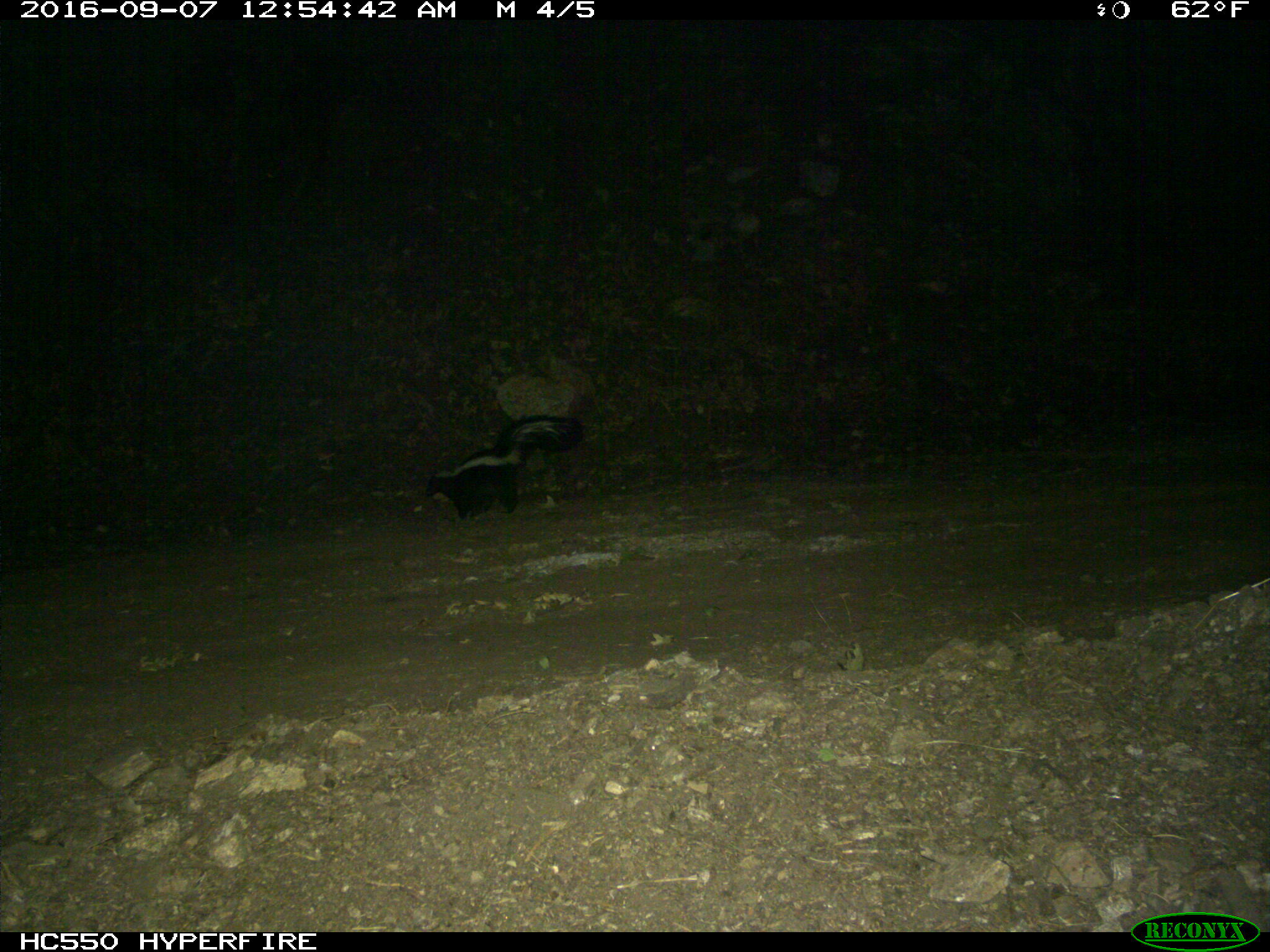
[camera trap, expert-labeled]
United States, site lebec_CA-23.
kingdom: Animalia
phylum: Chordata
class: Mammalia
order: Carnivora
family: Mephitidae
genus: Mephitis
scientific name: Mephitis mephitis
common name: striped skunk